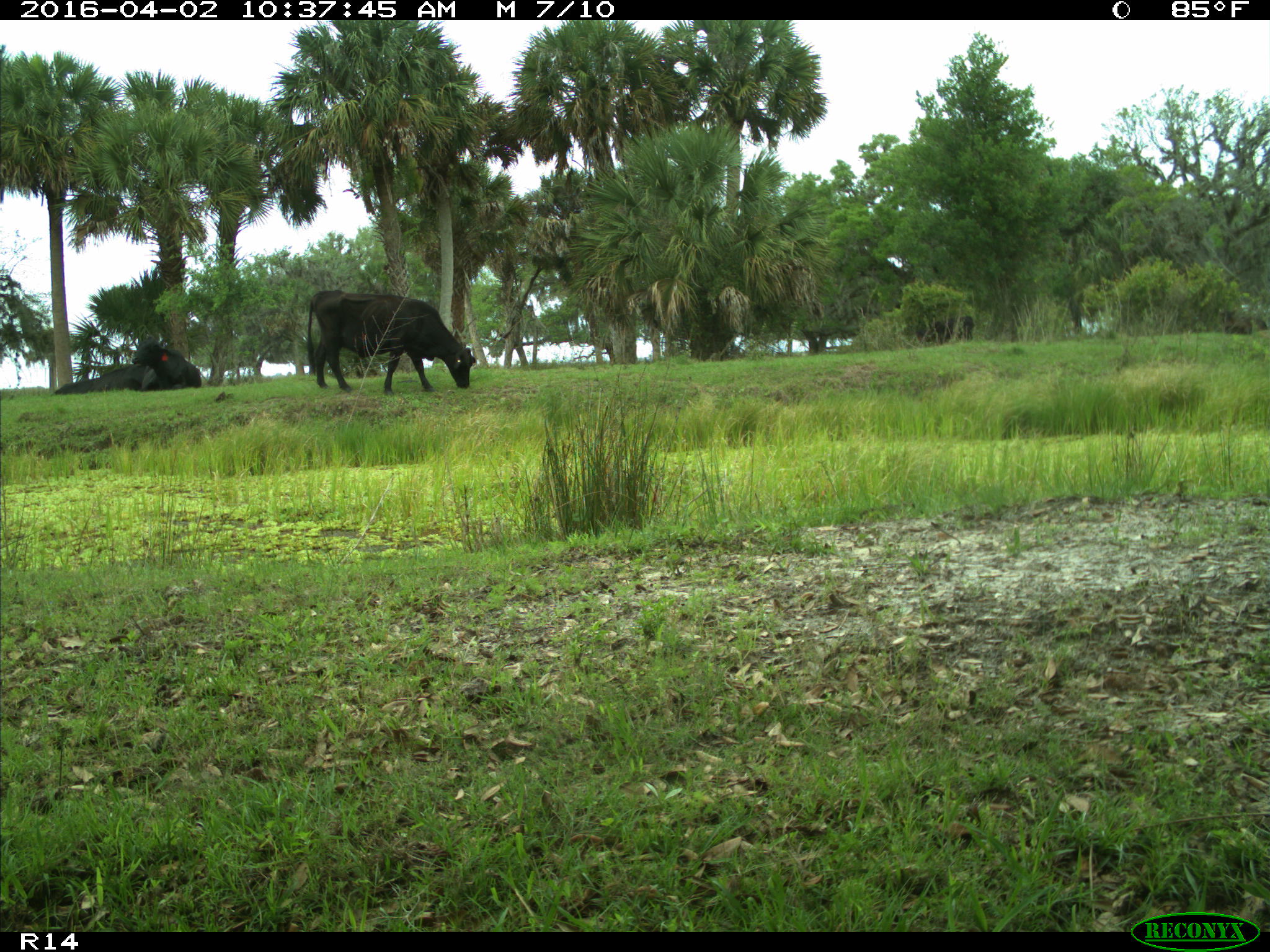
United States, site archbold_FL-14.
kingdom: Animalia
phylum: Chordata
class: Mammalia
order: Artiodactyla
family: Bovidae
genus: Bos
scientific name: Bos taurus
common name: domestic cow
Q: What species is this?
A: Bos taurus (domestic cow).